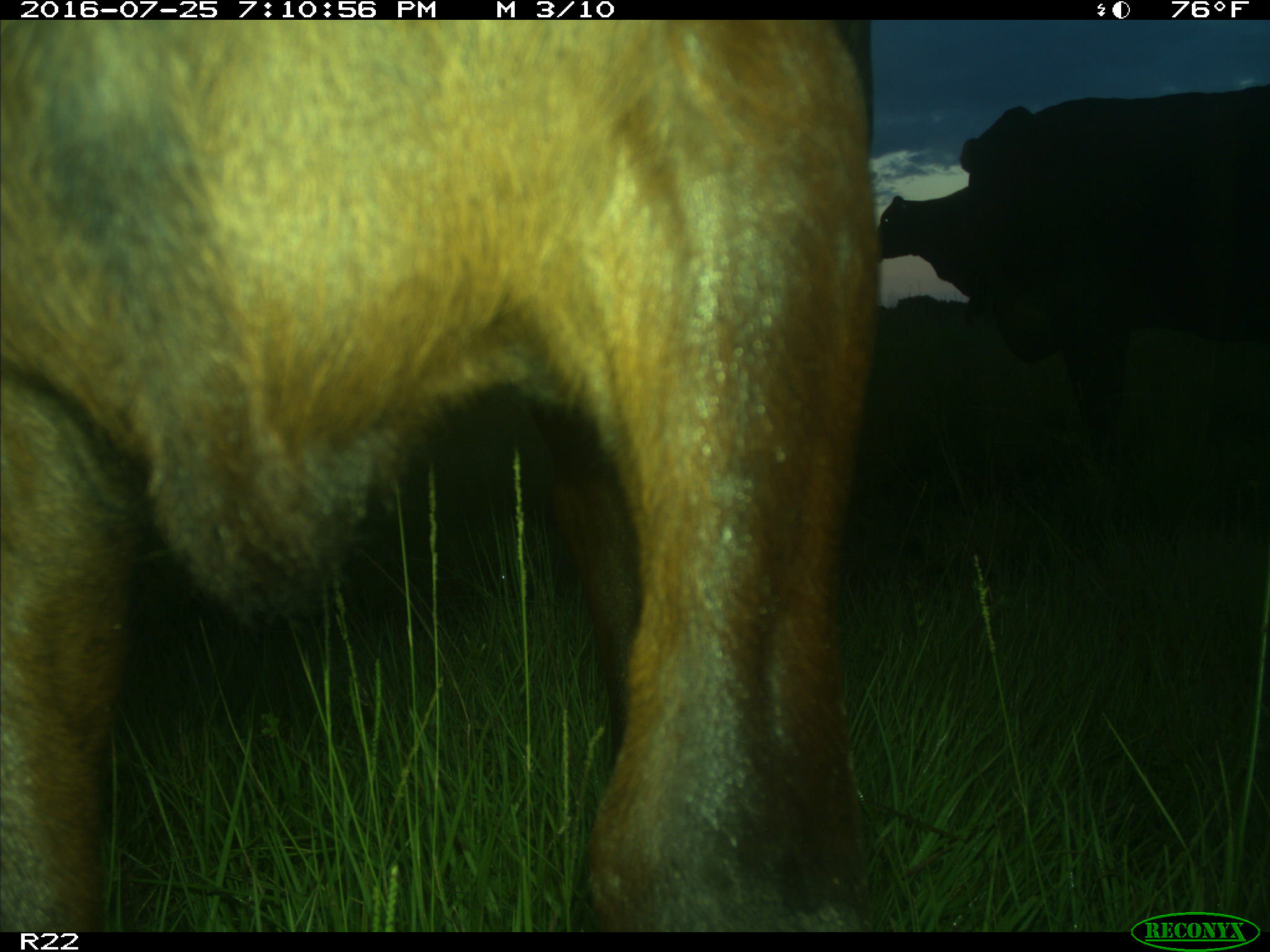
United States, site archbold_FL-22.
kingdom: Animalia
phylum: Chordata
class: Mammalia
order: Artiodactyla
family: Bovidae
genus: Bos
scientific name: Bos taurus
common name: domestic cow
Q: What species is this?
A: Bos taurus (domestic cow).